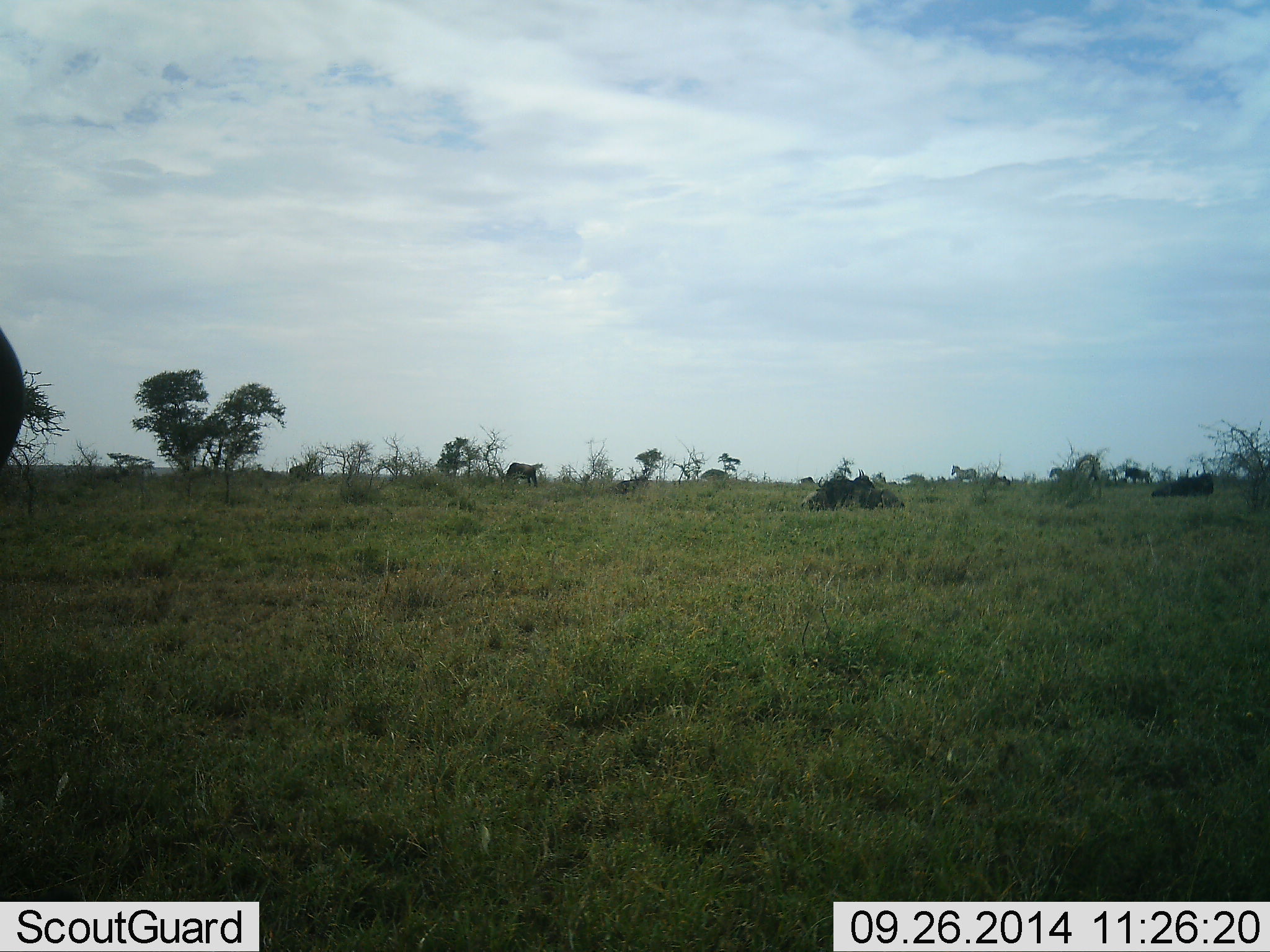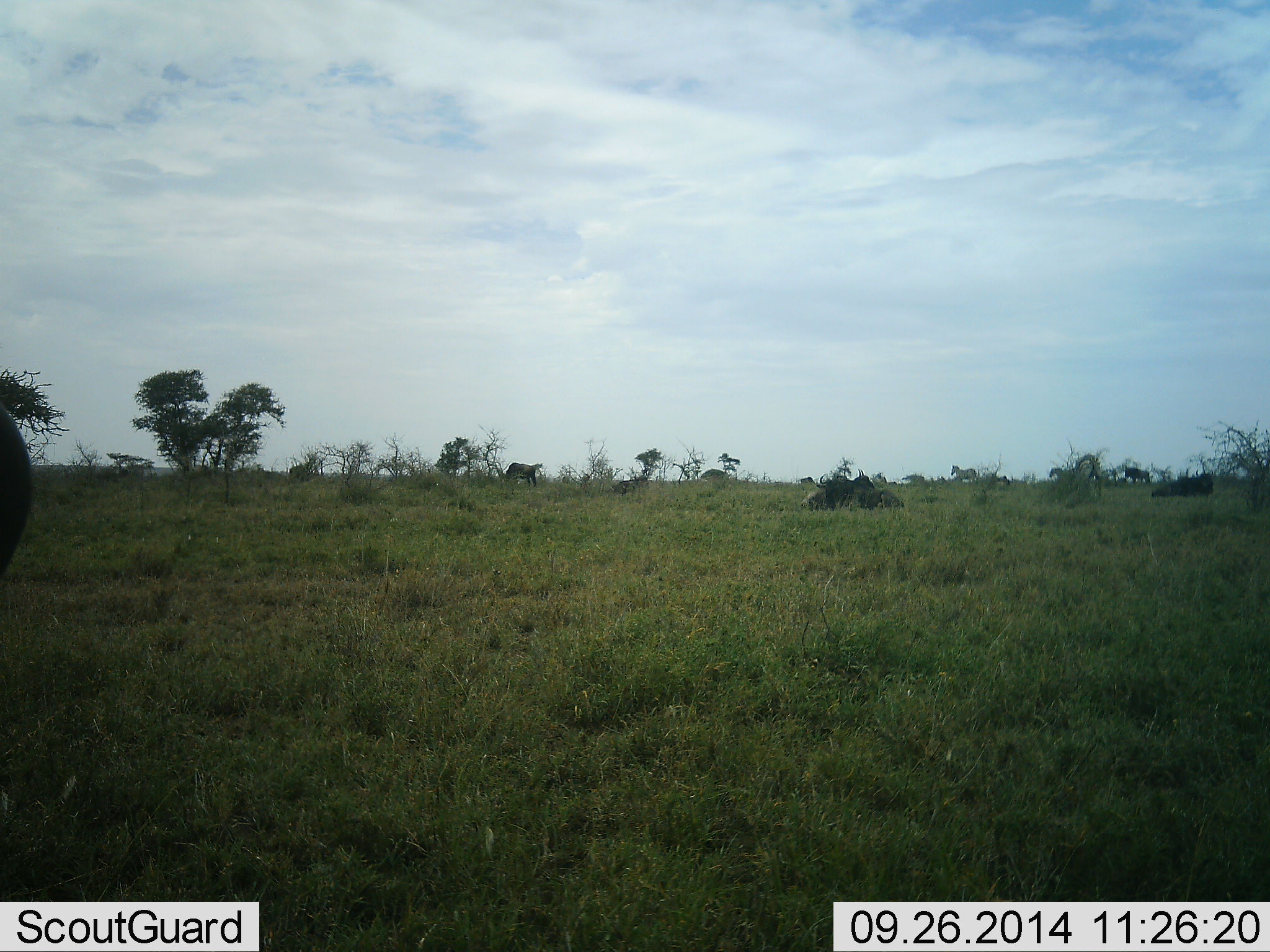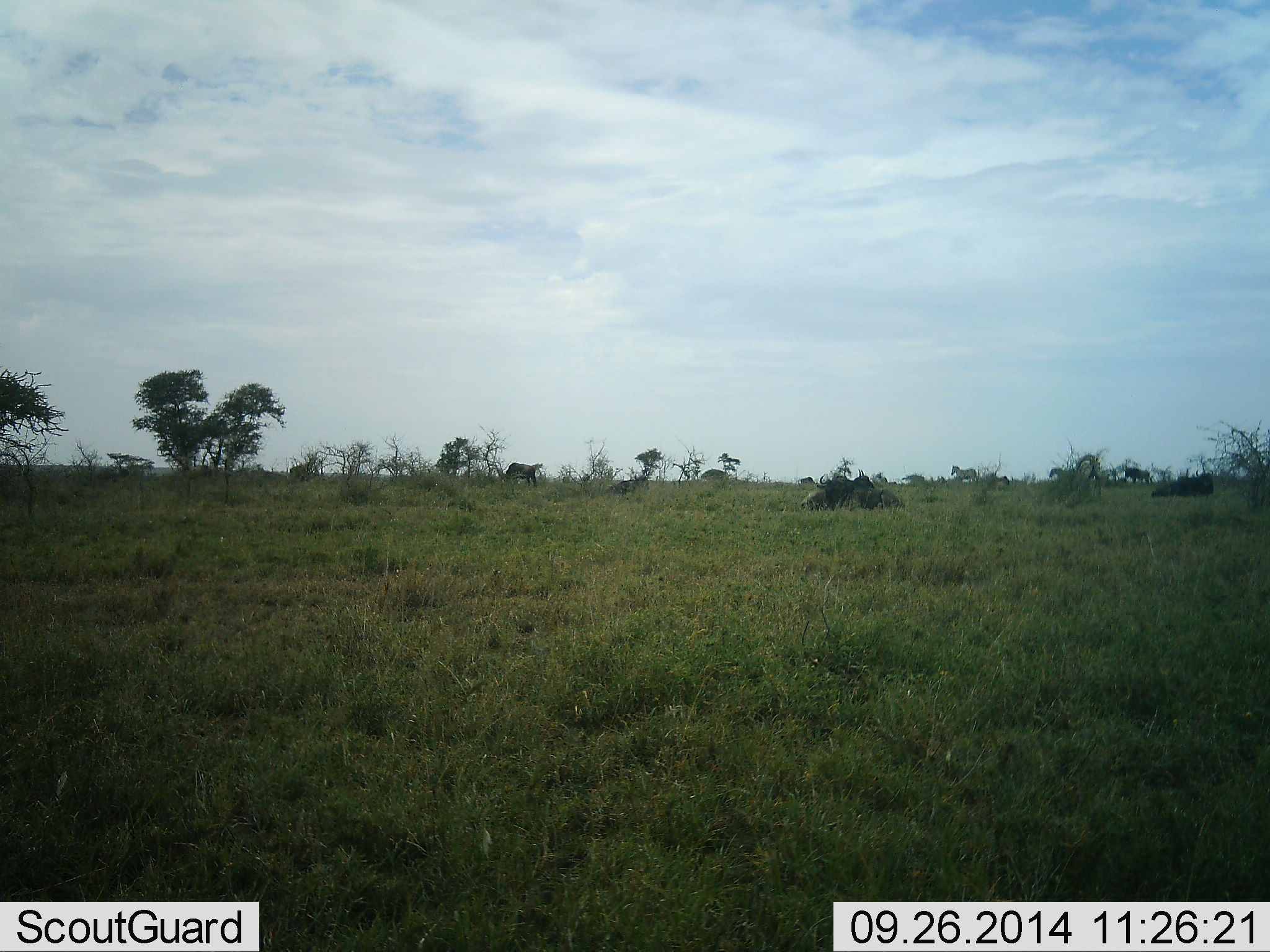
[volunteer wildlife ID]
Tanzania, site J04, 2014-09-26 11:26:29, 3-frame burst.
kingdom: Animalia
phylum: Chordata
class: Mammalia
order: Artiodactyla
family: Bovidae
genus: Connochaetes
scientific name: Connochaetes taurinus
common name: blue wildebeest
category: wildebeest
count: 4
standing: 69%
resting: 54%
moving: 15%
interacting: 0%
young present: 0%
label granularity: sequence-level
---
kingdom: Animalia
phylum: Chordata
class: Mammalia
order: Perissodactyla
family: Equidae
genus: Equus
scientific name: Equus quagga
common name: plains zebra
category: zebra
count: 2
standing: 88%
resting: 12%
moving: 25%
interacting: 0%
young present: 0%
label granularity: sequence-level